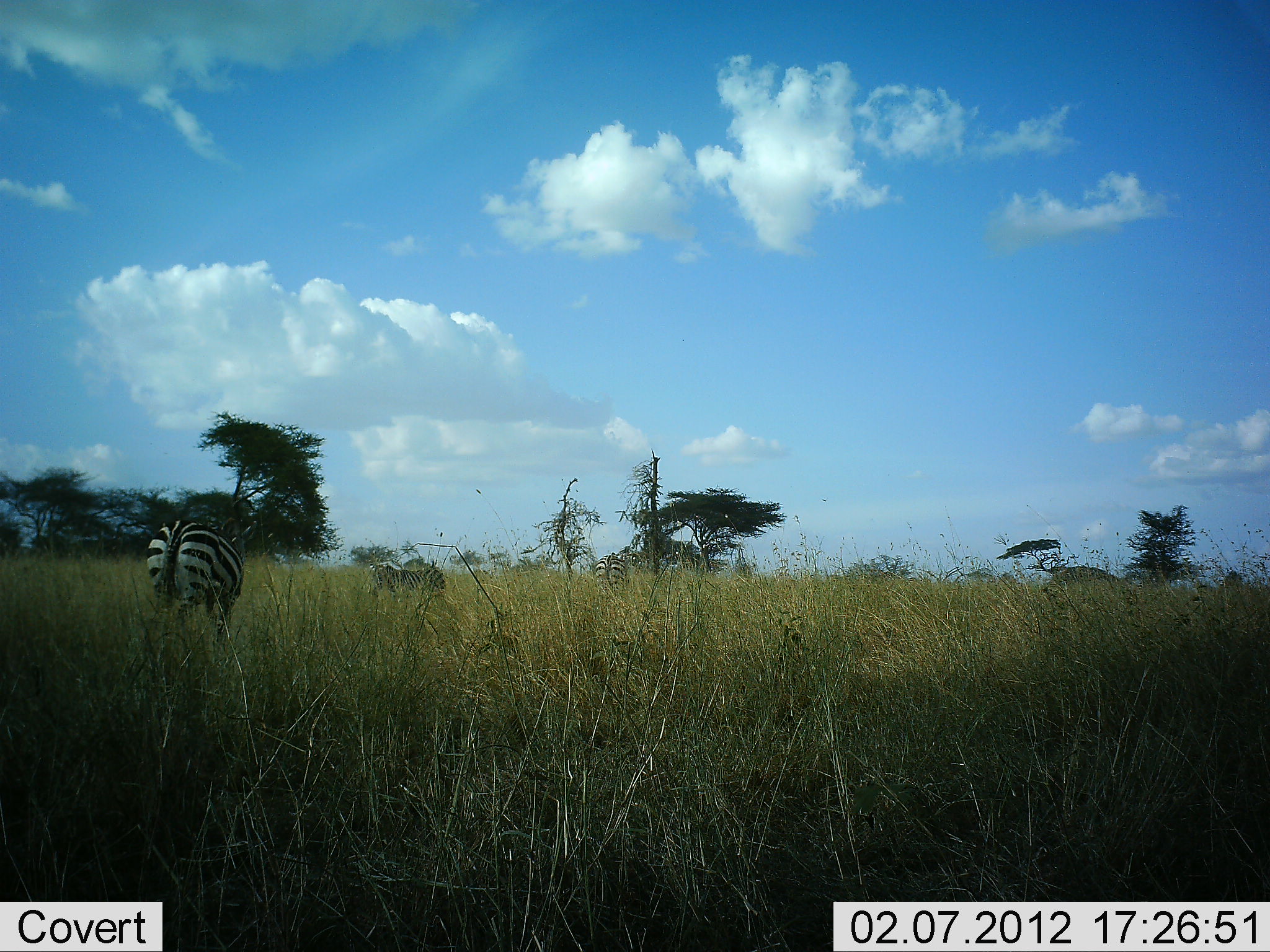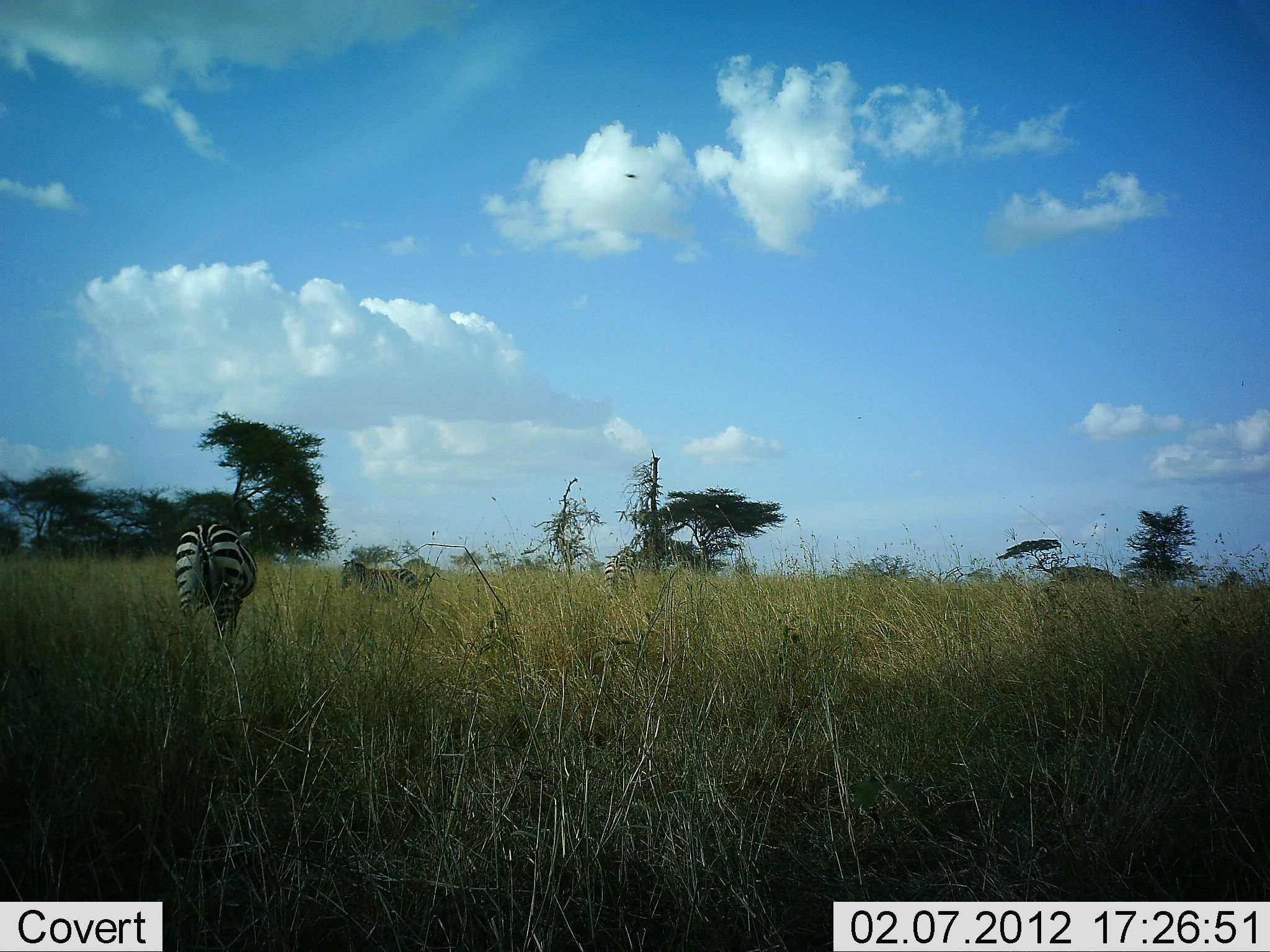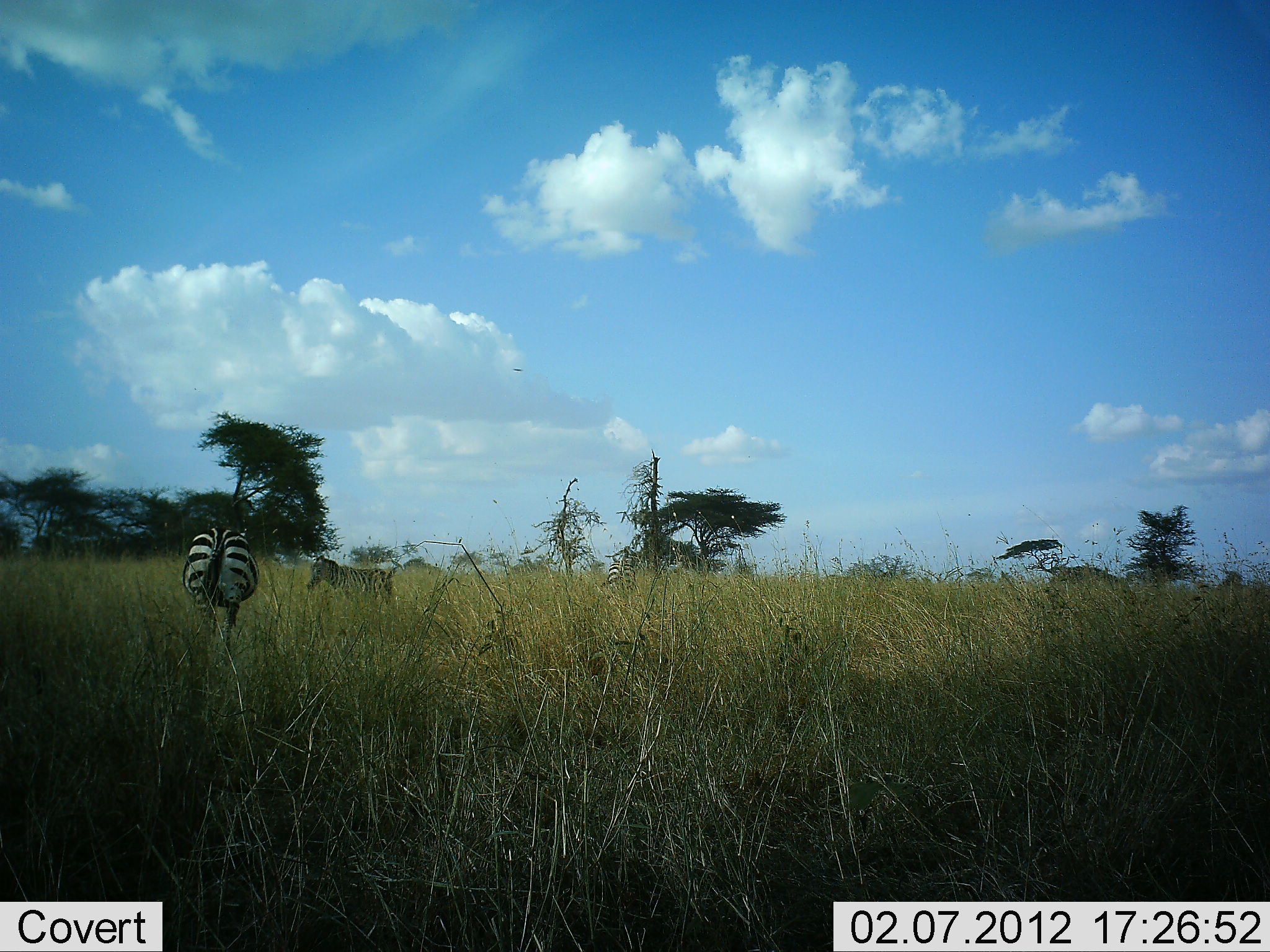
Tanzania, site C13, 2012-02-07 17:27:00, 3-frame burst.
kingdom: Animalia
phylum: Chordata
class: Mammalia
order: Perissodactyla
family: Equidae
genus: Equus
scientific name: Equus quagga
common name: plains zebra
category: zebra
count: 2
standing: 18%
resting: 0%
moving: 68%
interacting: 0%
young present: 18%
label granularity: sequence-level